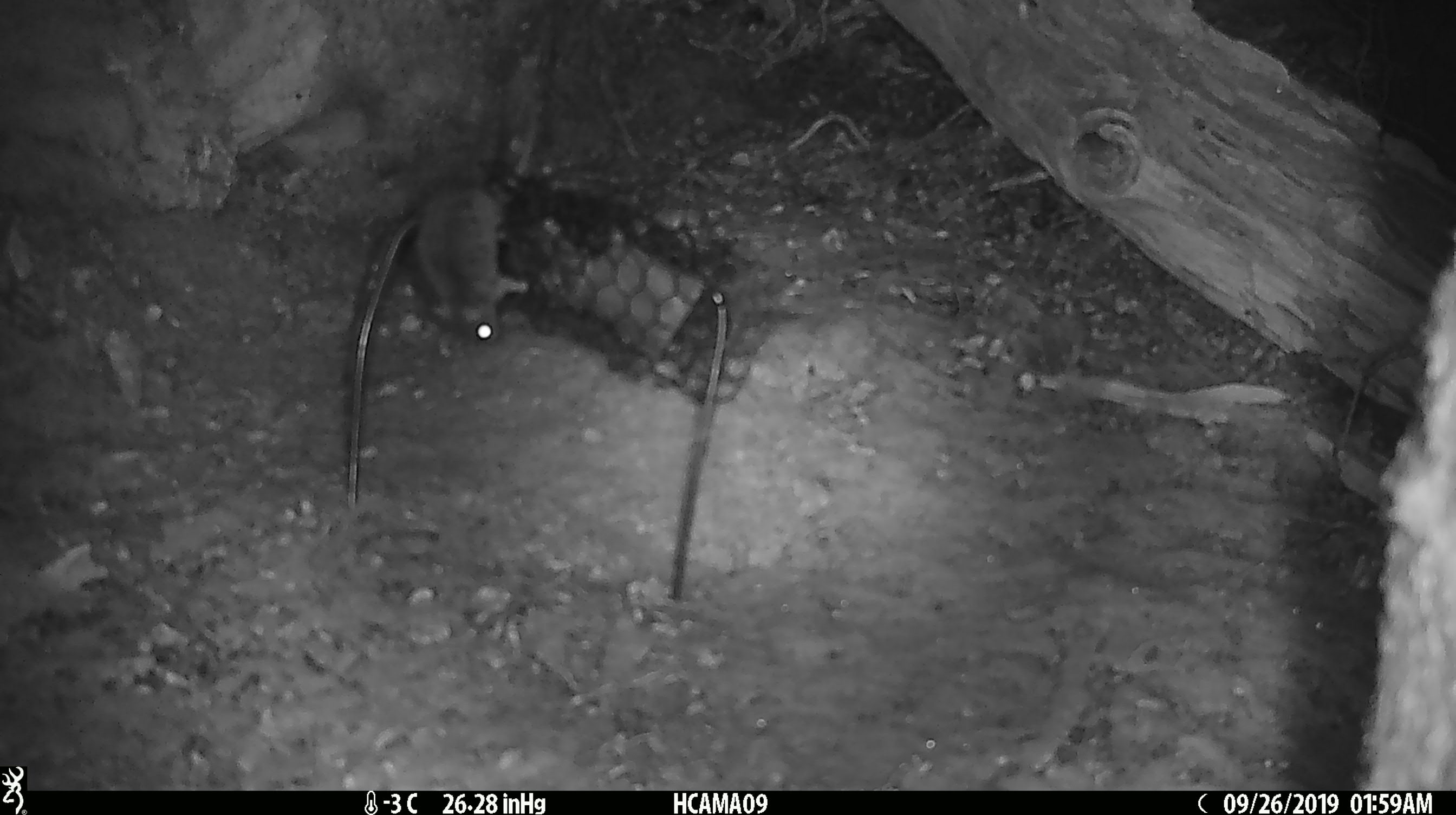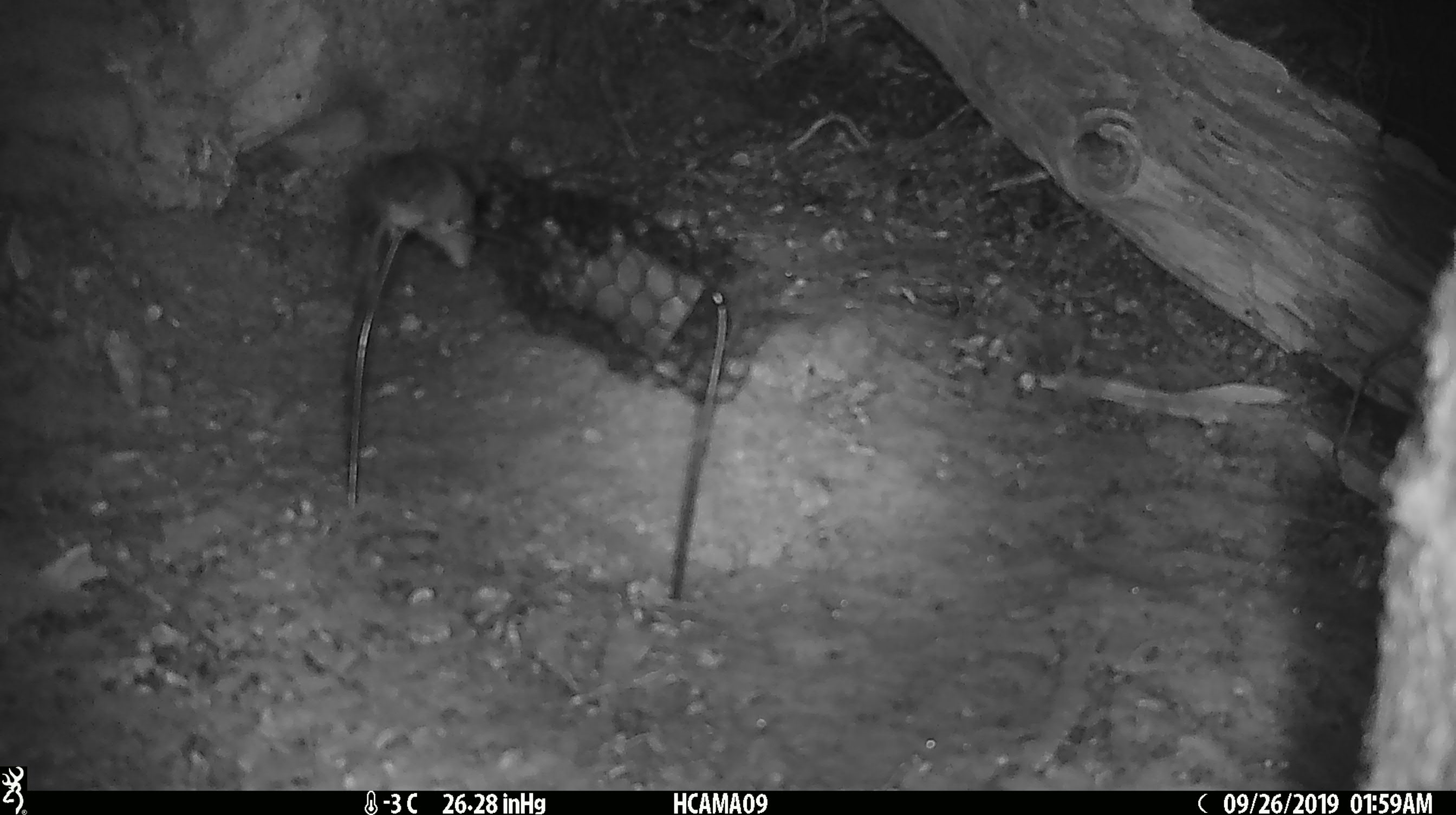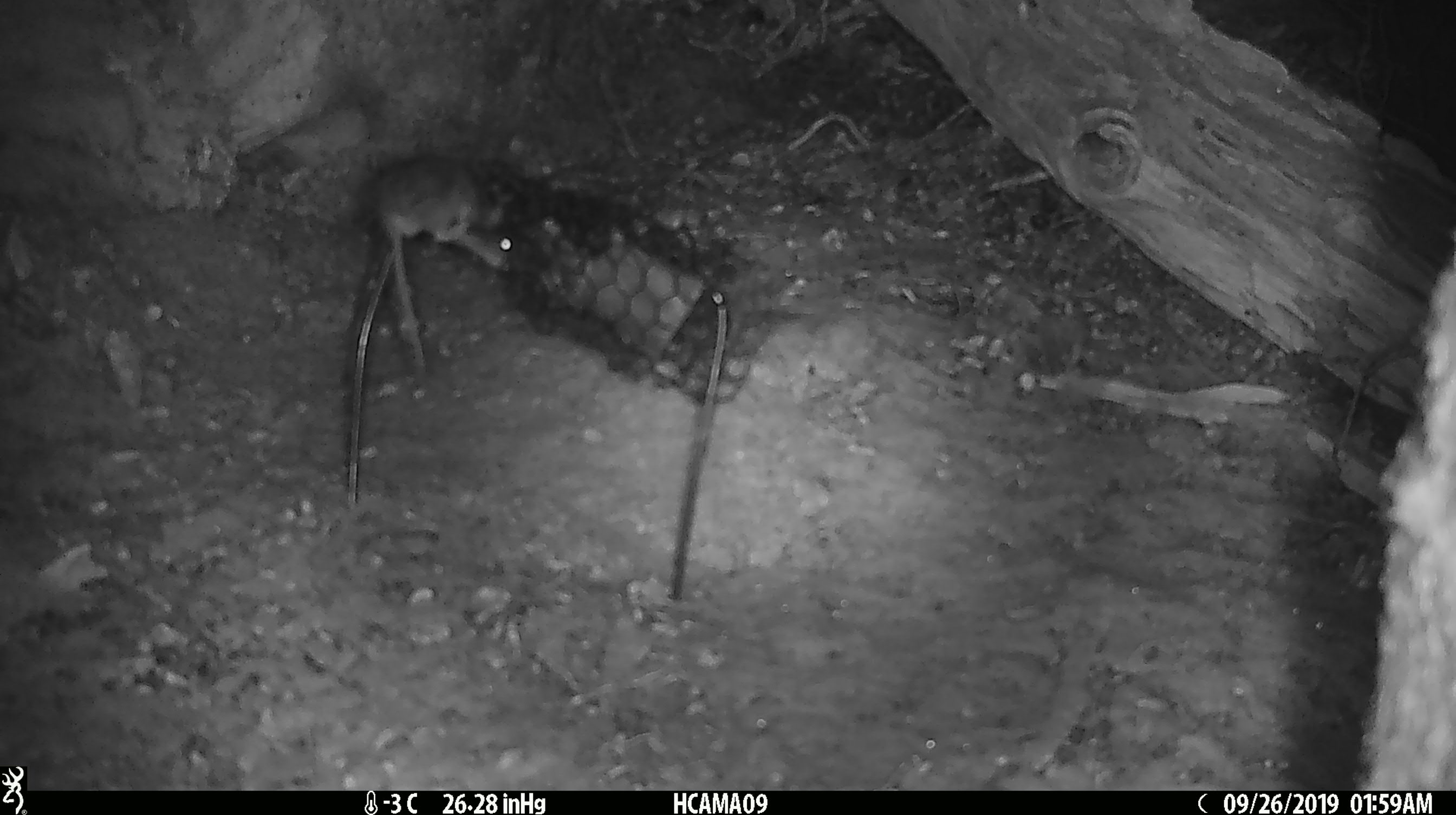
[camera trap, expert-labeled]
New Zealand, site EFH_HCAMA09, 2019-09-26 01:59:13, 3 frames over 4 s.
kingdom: Animalia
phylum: Chordata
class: Mammalia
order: Rodentia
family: Muridae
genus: Mus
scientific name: Mus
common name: mouse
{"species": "mouse (Mus)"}